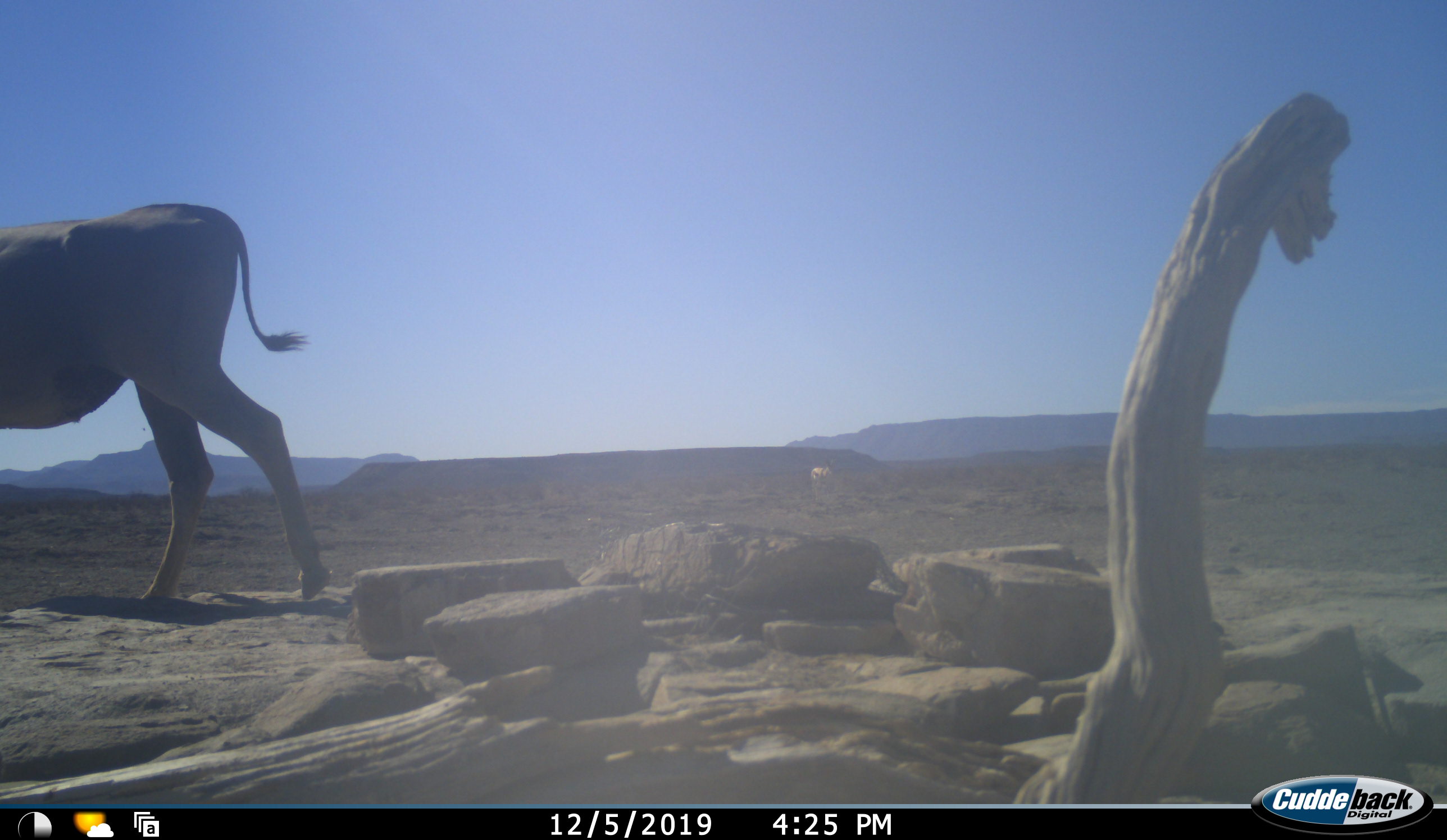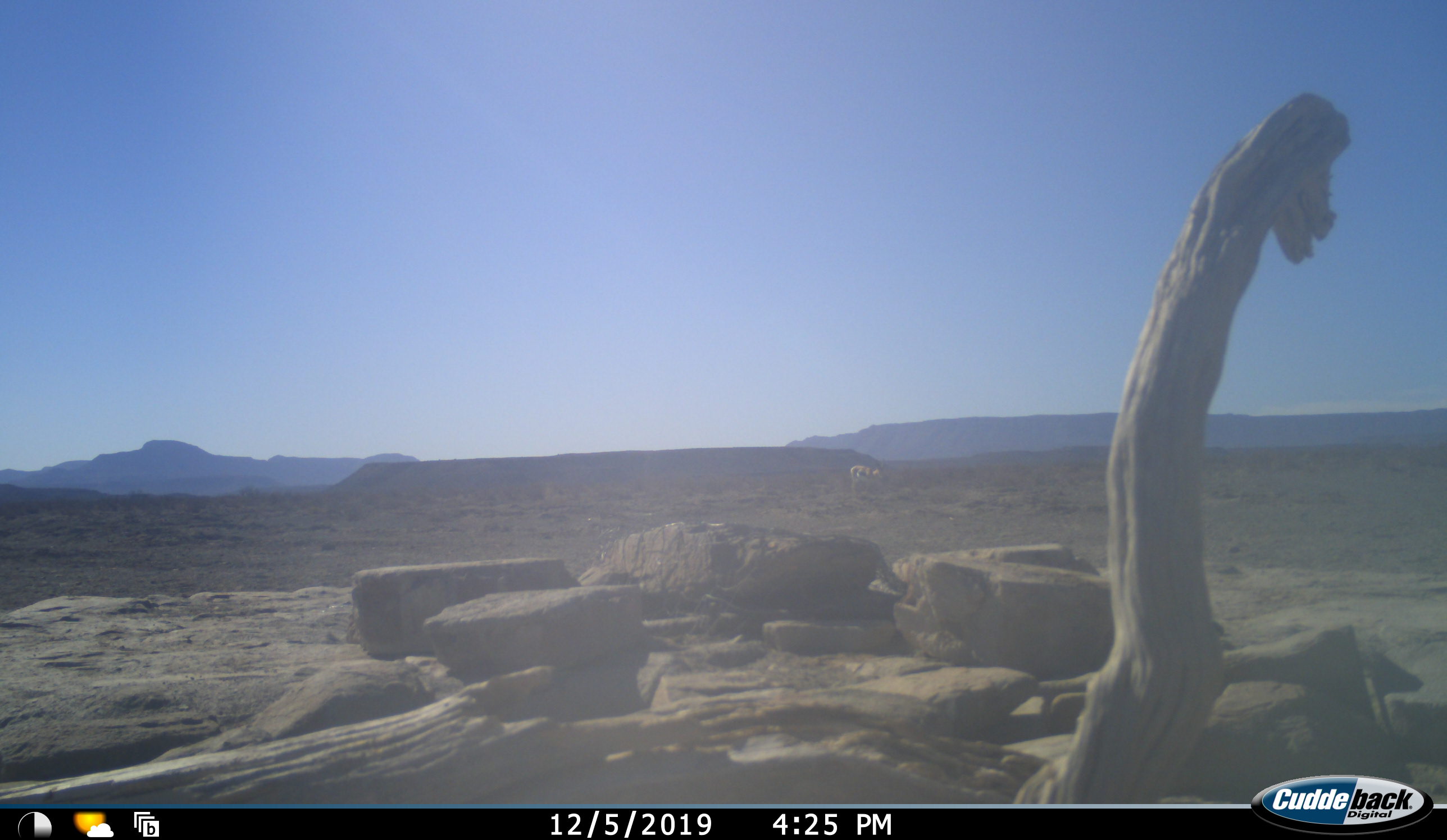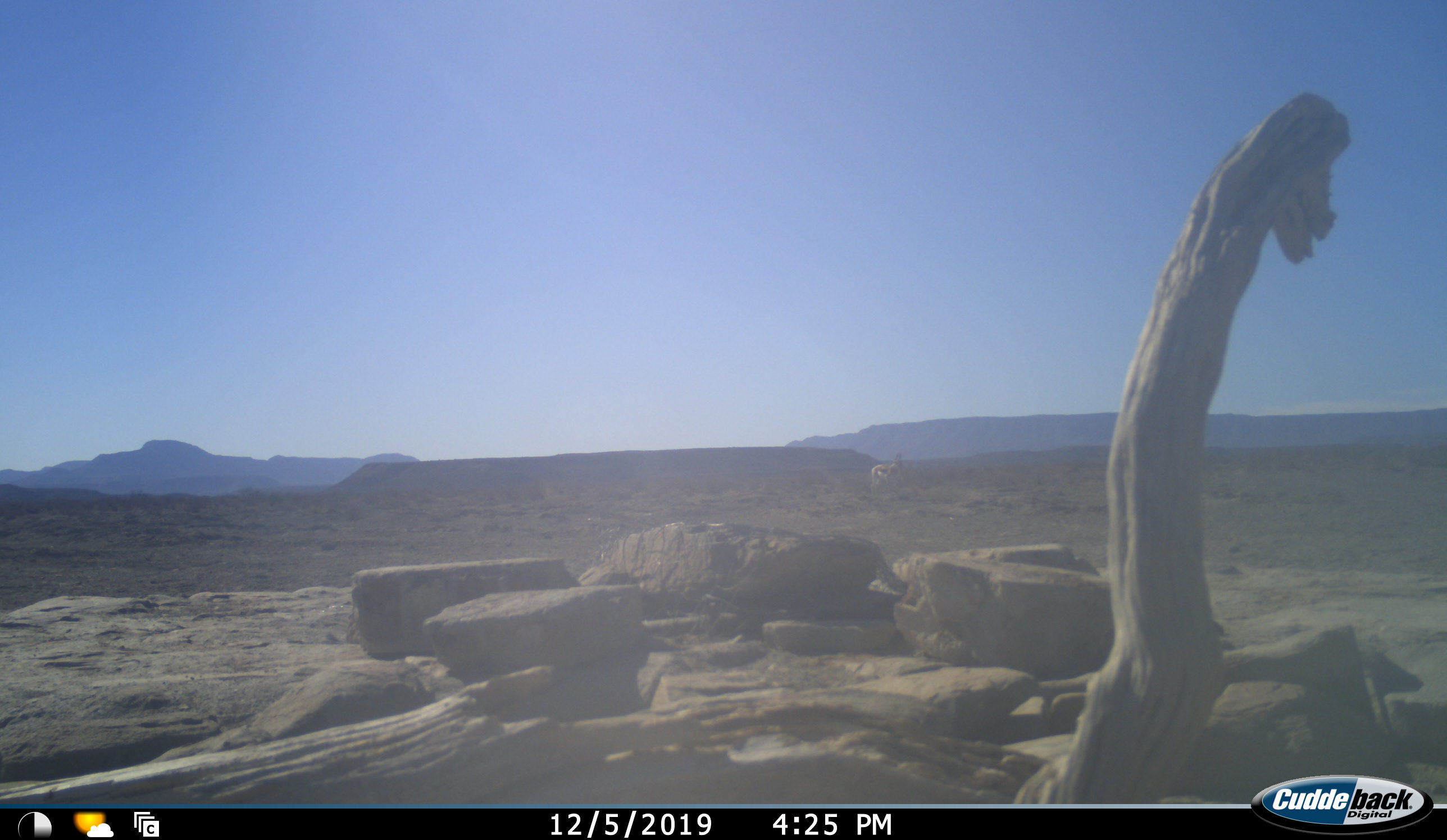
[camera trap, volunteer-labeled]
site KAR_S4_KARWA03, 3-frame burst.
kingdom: Animalia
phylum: Chordata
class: Mammalia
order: Artiodactyla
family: Bovidae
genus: Tragelaphus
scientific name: Tragelaphus oryx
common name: eland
Eland (Tragelaphus oryx), count 1. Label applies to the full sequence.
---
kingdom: Animalia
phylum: Chordata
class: Mammalia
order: Artiodactyla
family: Bovidae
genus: Antidorcas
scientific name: Antidorcas marsupialis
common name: springbok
Springbok (Antidorcas marsupialis), count 1. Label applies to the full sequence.